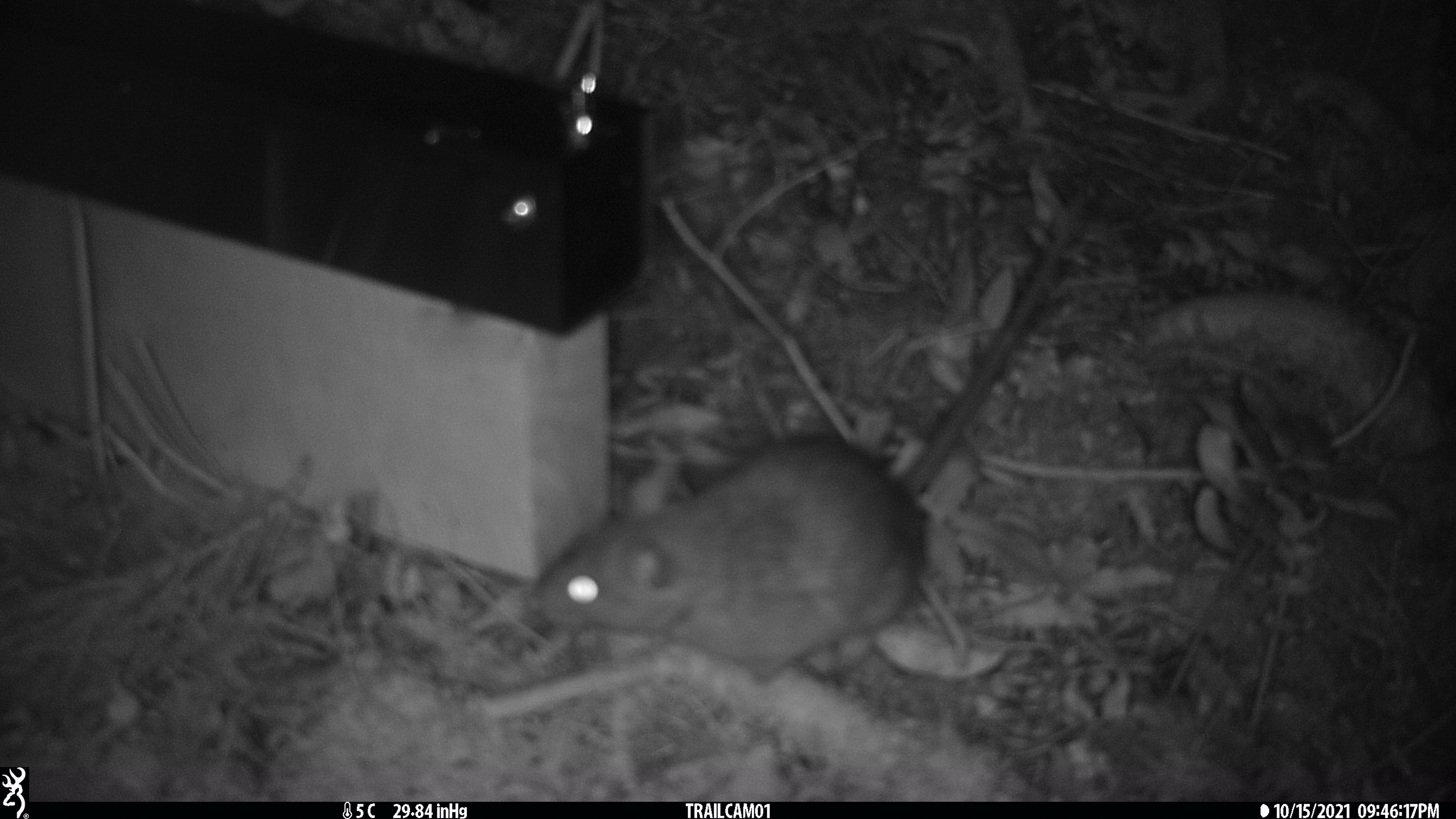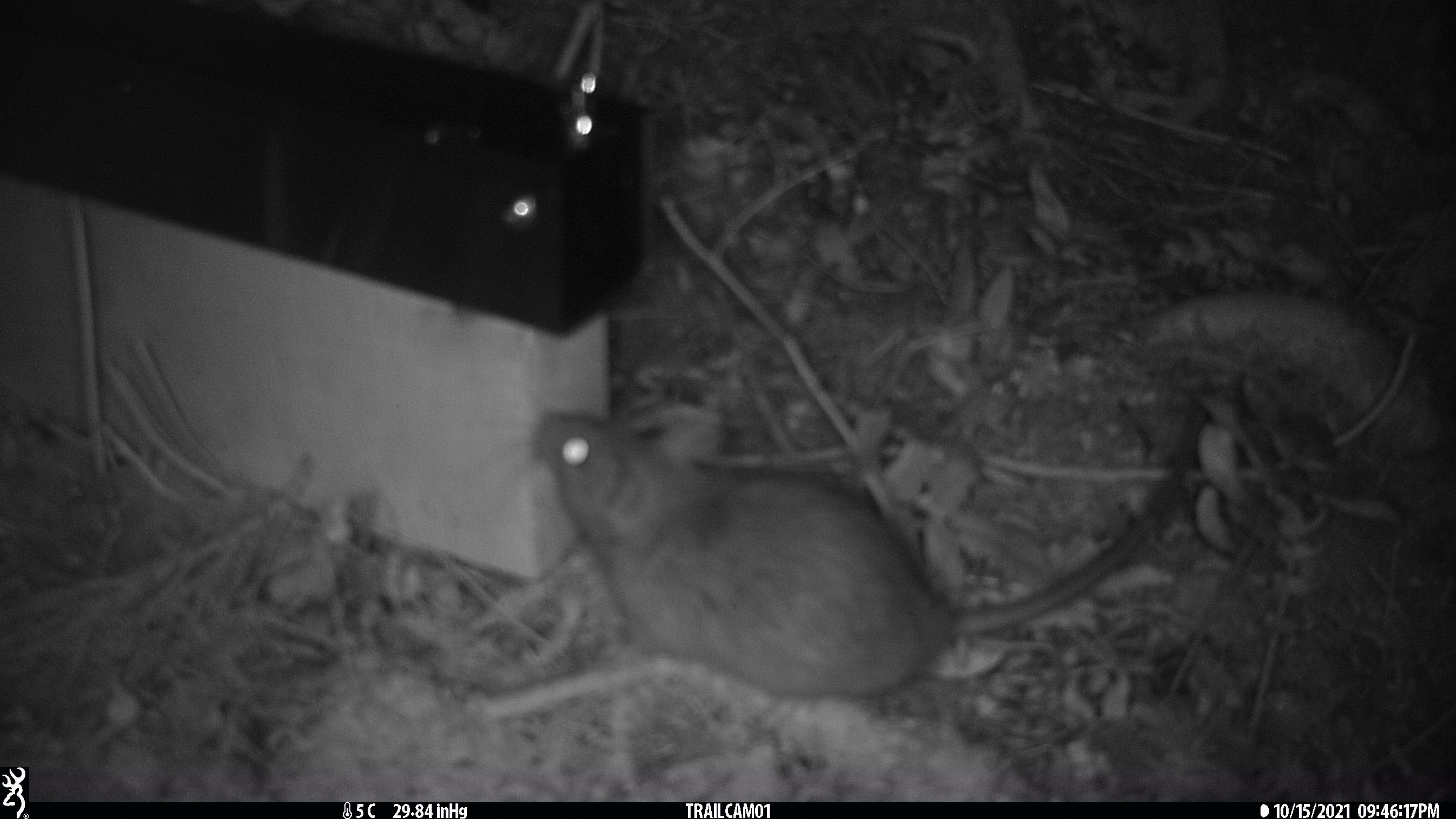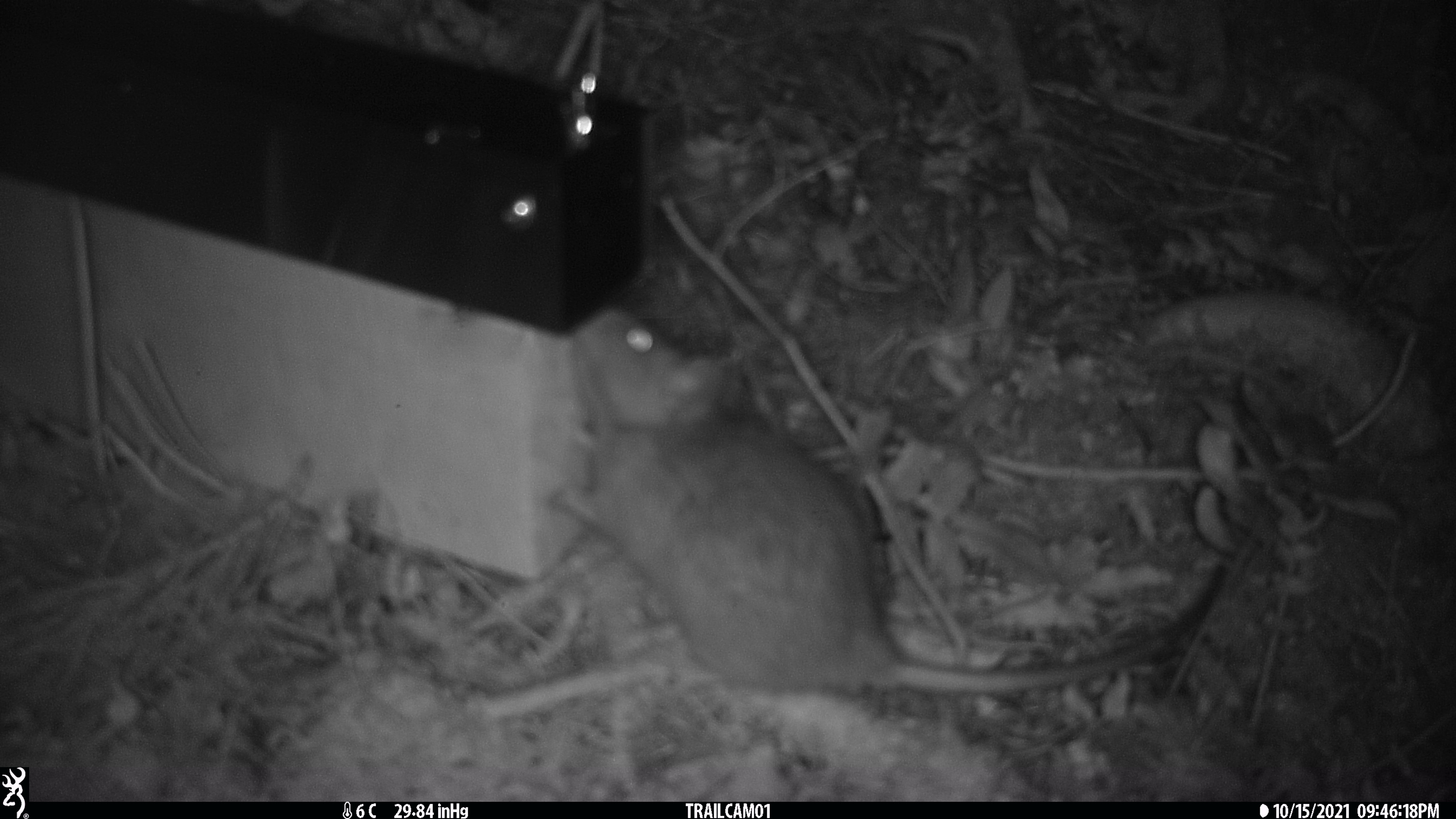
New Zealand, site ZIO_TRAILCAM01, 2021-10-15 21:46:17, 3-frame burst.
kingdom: Animalia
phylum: Chordata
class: Mammalia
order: Rodentia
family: Muridae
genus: Rattus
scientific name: Rattus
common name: rat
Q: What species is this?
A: Rat (Rattus).